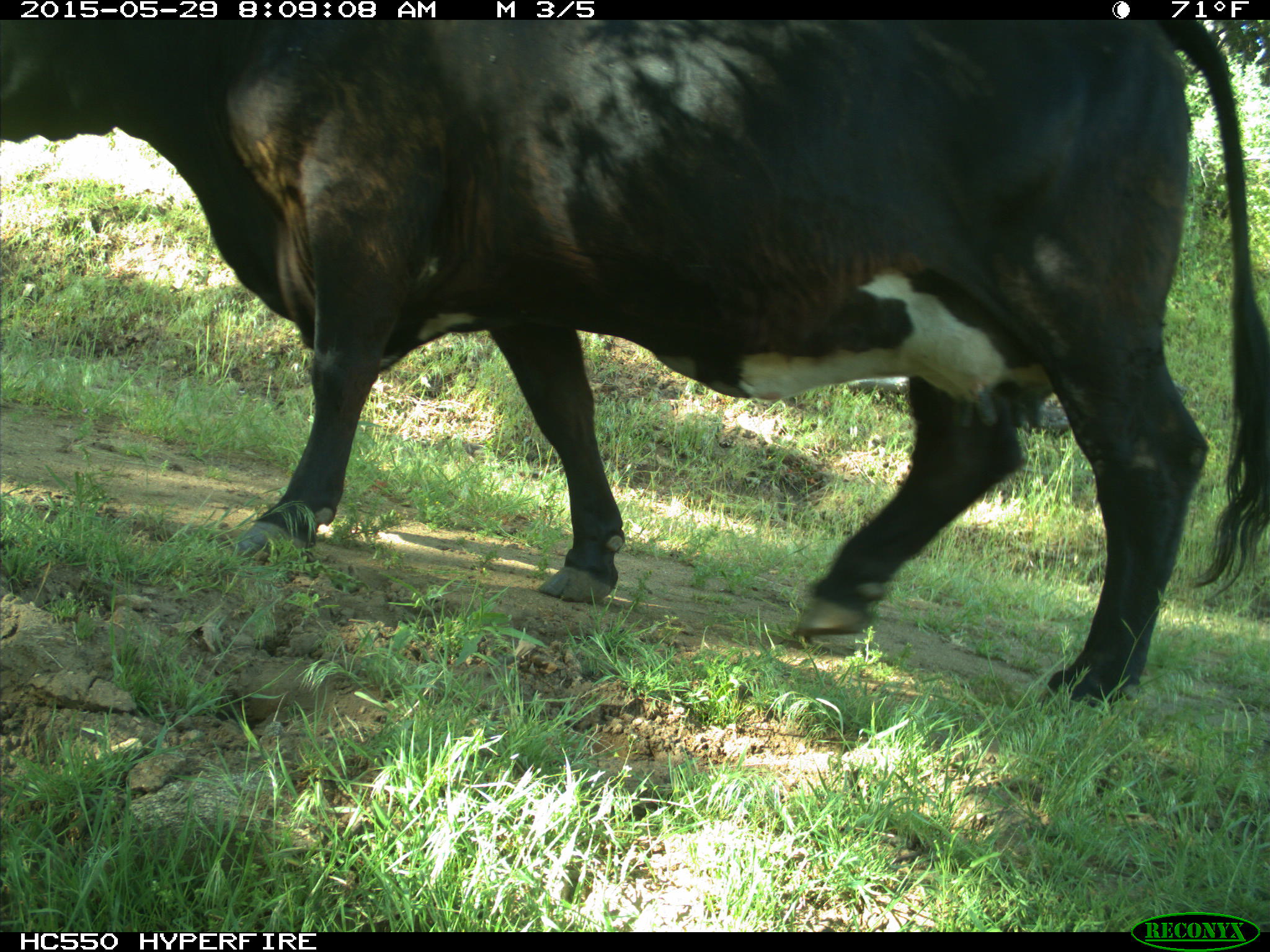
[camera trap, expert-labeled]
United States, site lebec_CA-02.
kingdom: Animalia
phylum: Chordata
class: Mammalia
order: Artiodactyla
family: Bovidae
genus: Bos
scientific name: Bos taurus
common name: domestic cow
Bos taurus (domestic cow).